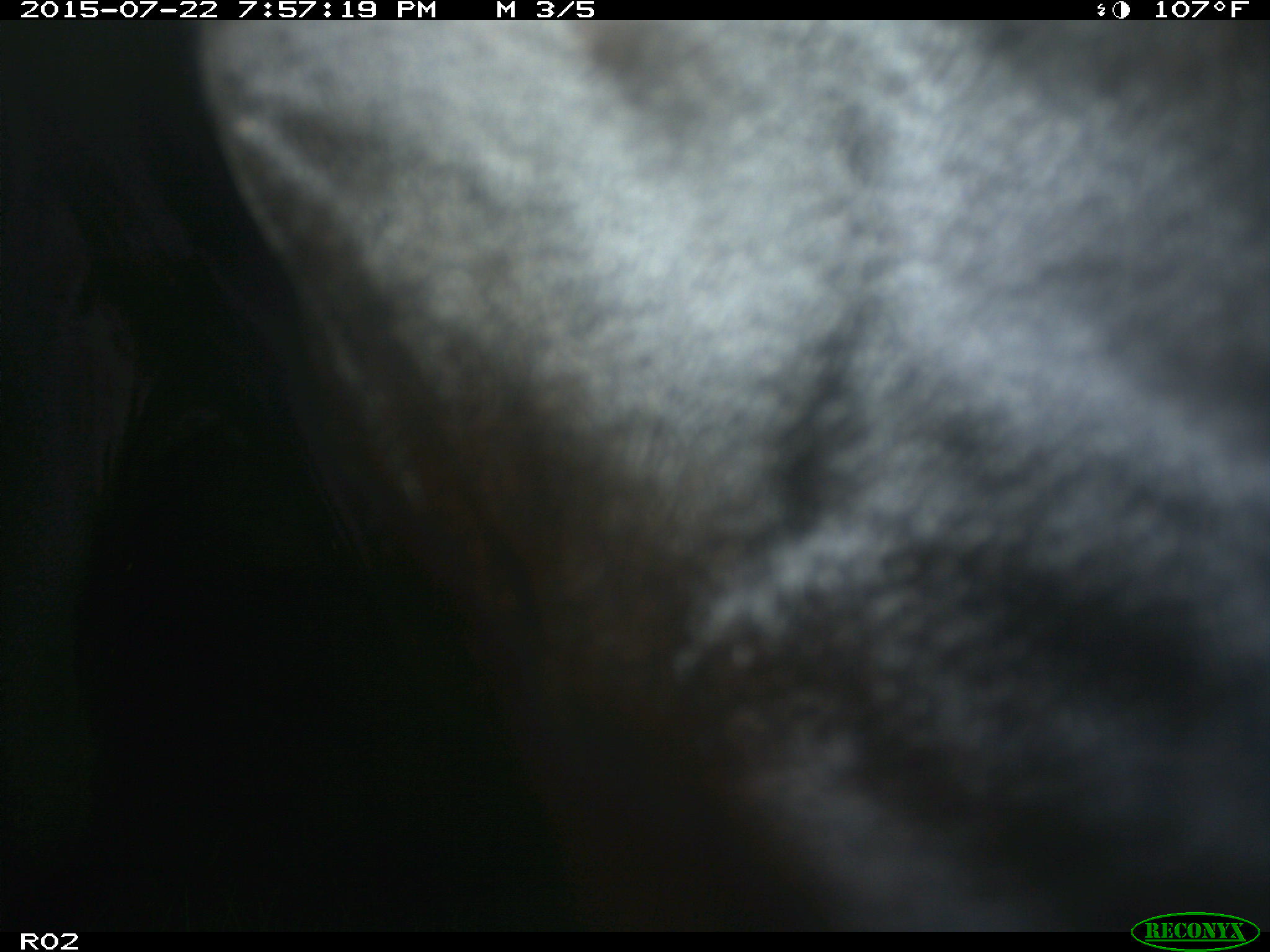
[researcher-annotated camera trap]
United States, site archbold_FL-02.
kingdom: Animalia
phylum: Chordata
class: Mammalia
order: Artiodactyla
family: Bovidae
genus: Bos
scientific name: Bos taurus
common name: domestic cow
Bos taurus (domestic cow).